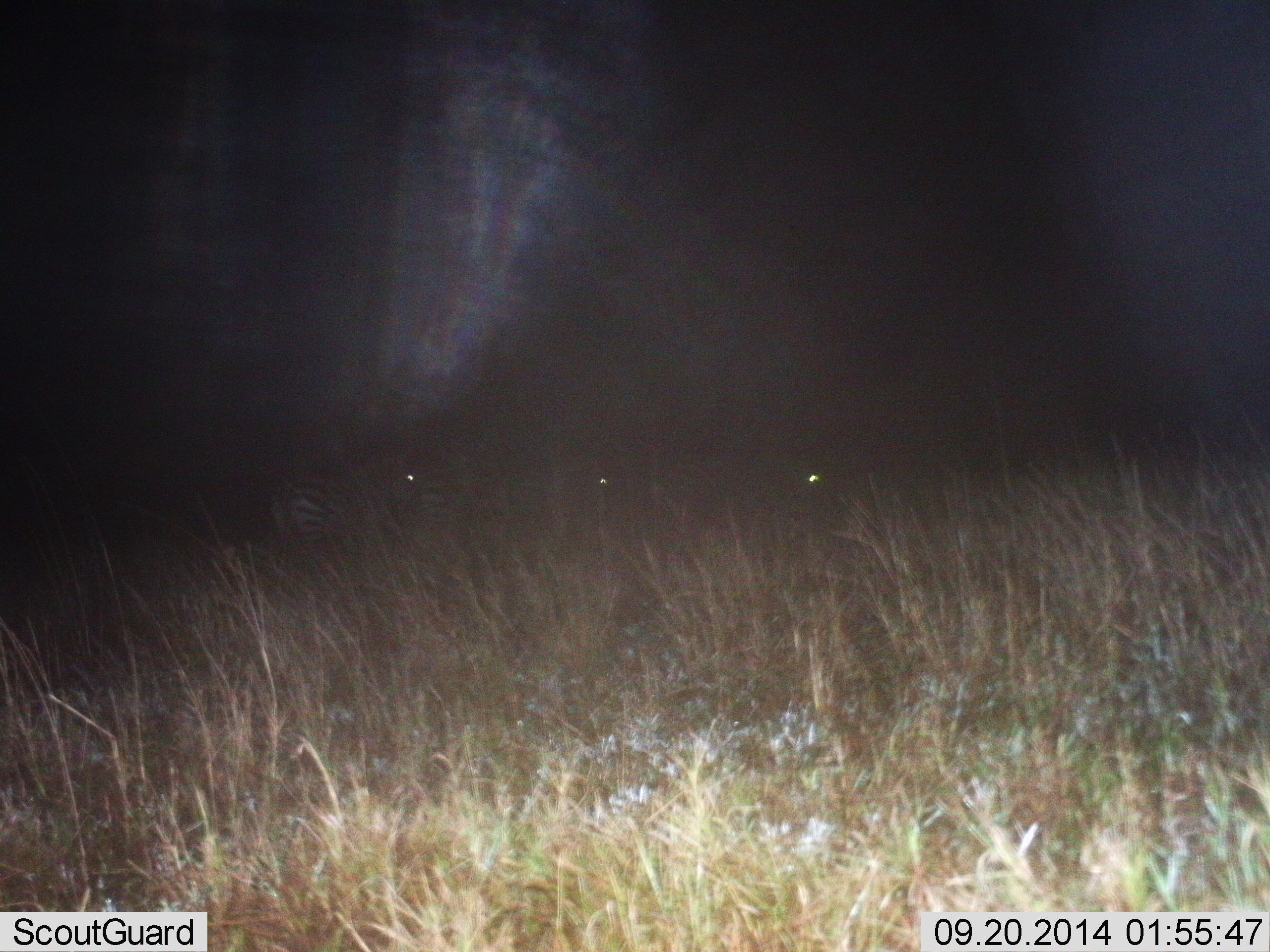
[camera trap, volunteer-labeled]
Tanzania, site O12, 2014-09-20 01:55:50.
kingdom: Animalia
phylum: Chordata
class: Mammalia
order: Perissodactyla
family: Equidae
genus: Equus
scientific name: Equus quagga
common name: plains zebra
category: zebra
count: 3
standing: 70%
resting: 0%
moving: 30%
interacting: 10%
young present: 0%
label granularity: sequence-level